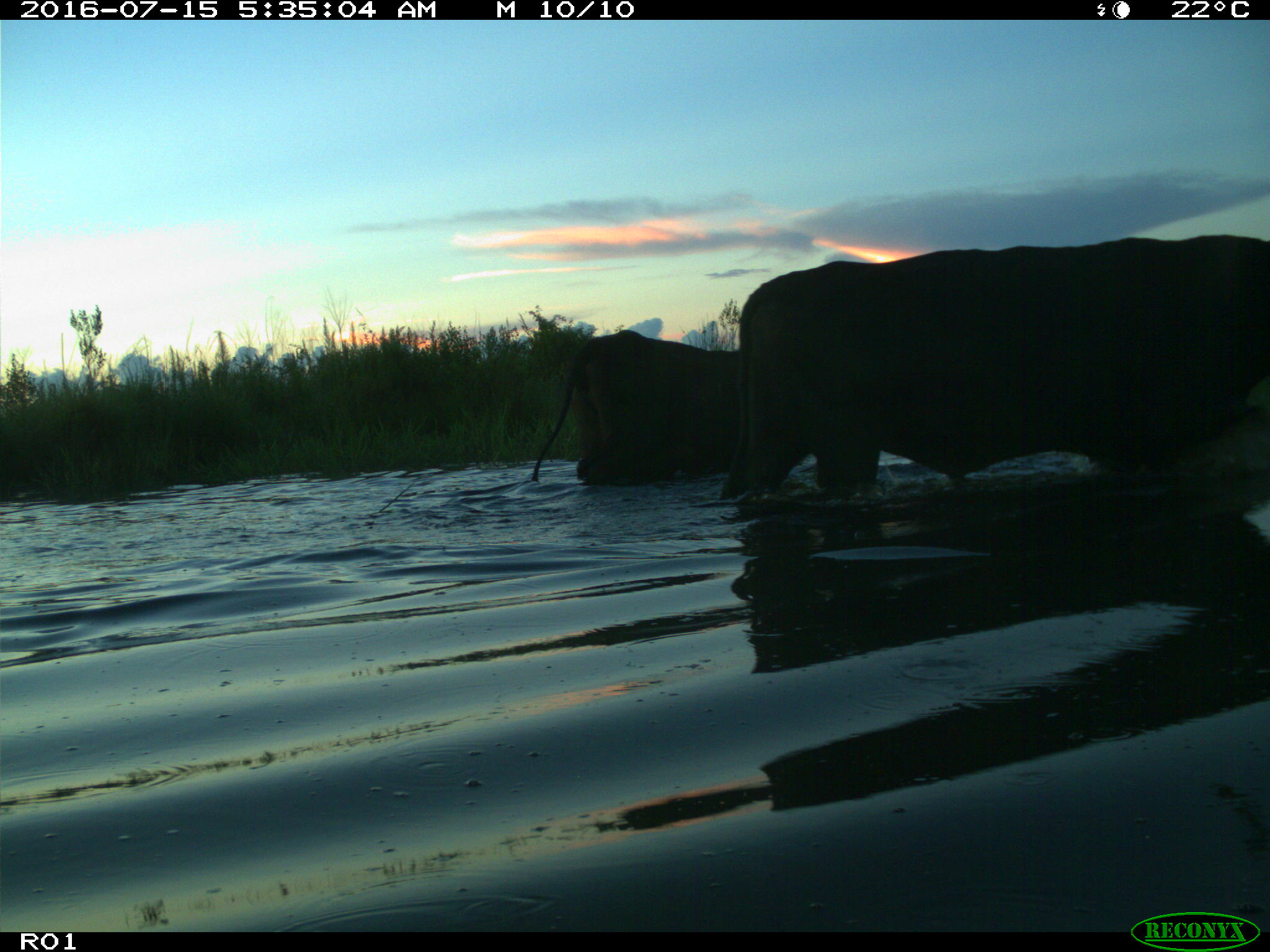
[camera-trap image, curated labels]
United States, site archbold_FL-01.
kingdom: Animalia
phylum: Chordata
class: Mammalia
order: Artiodactyla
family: Bovidae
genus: Bos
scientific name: Bos taurus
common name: domestic cow